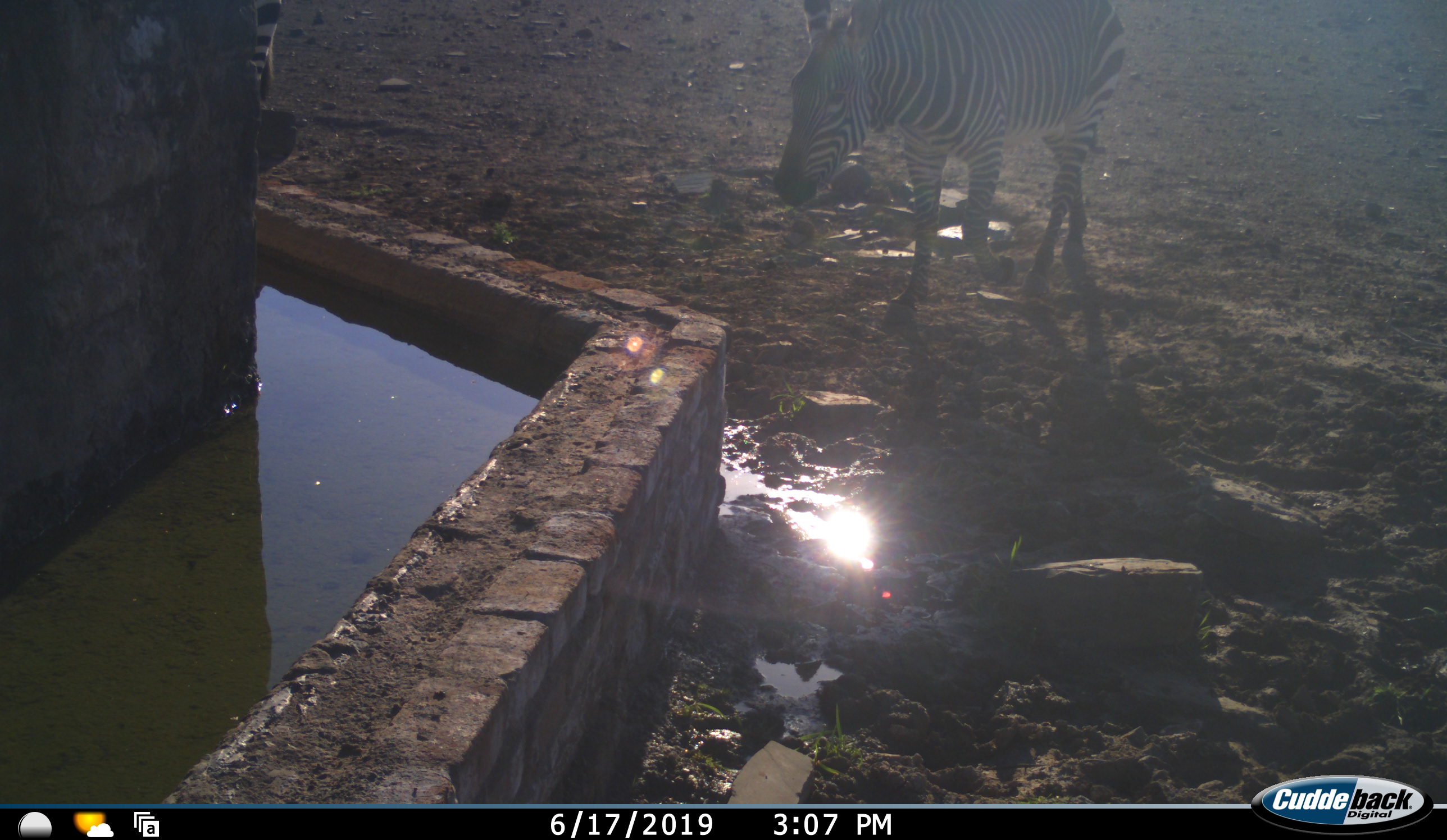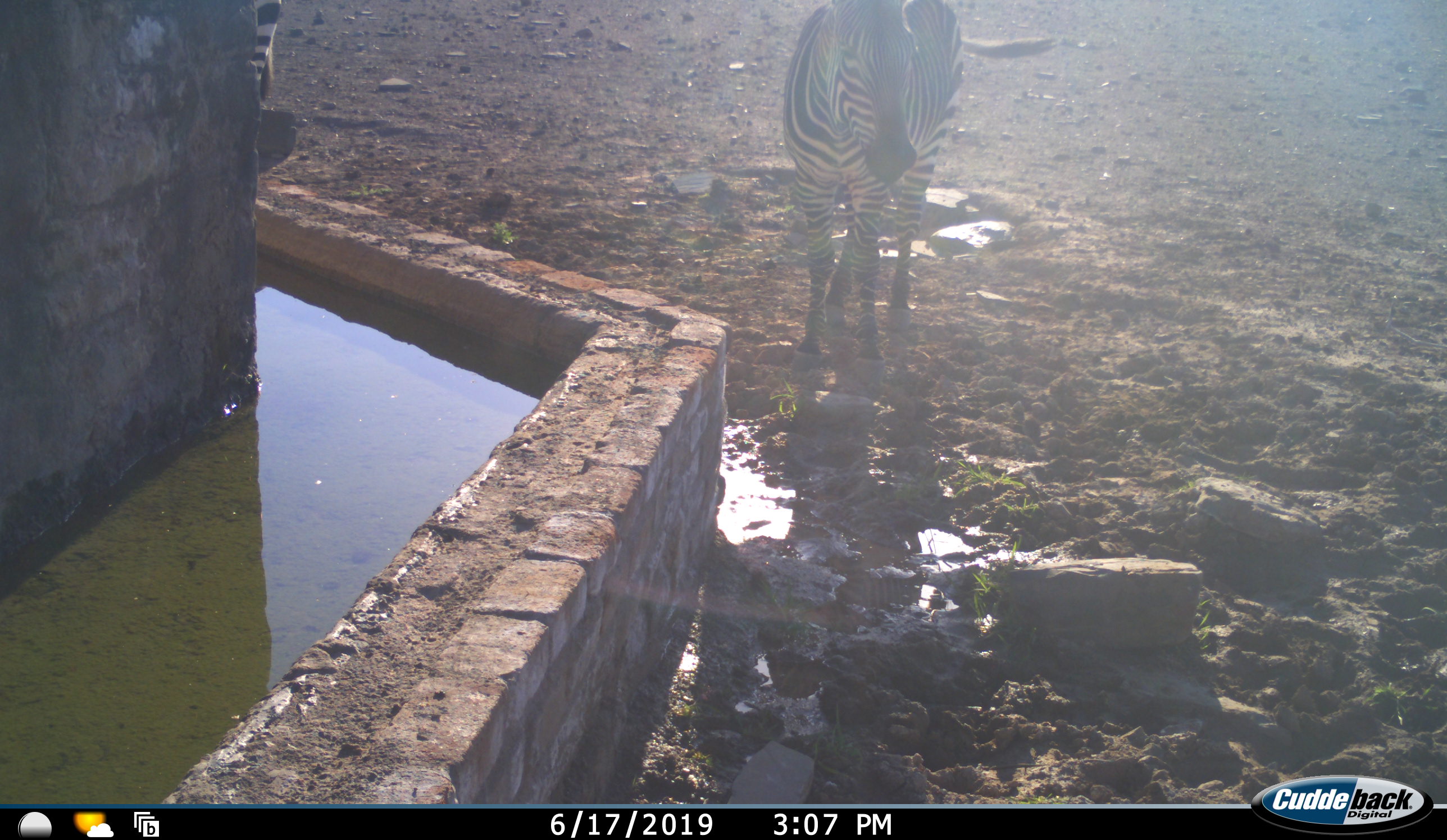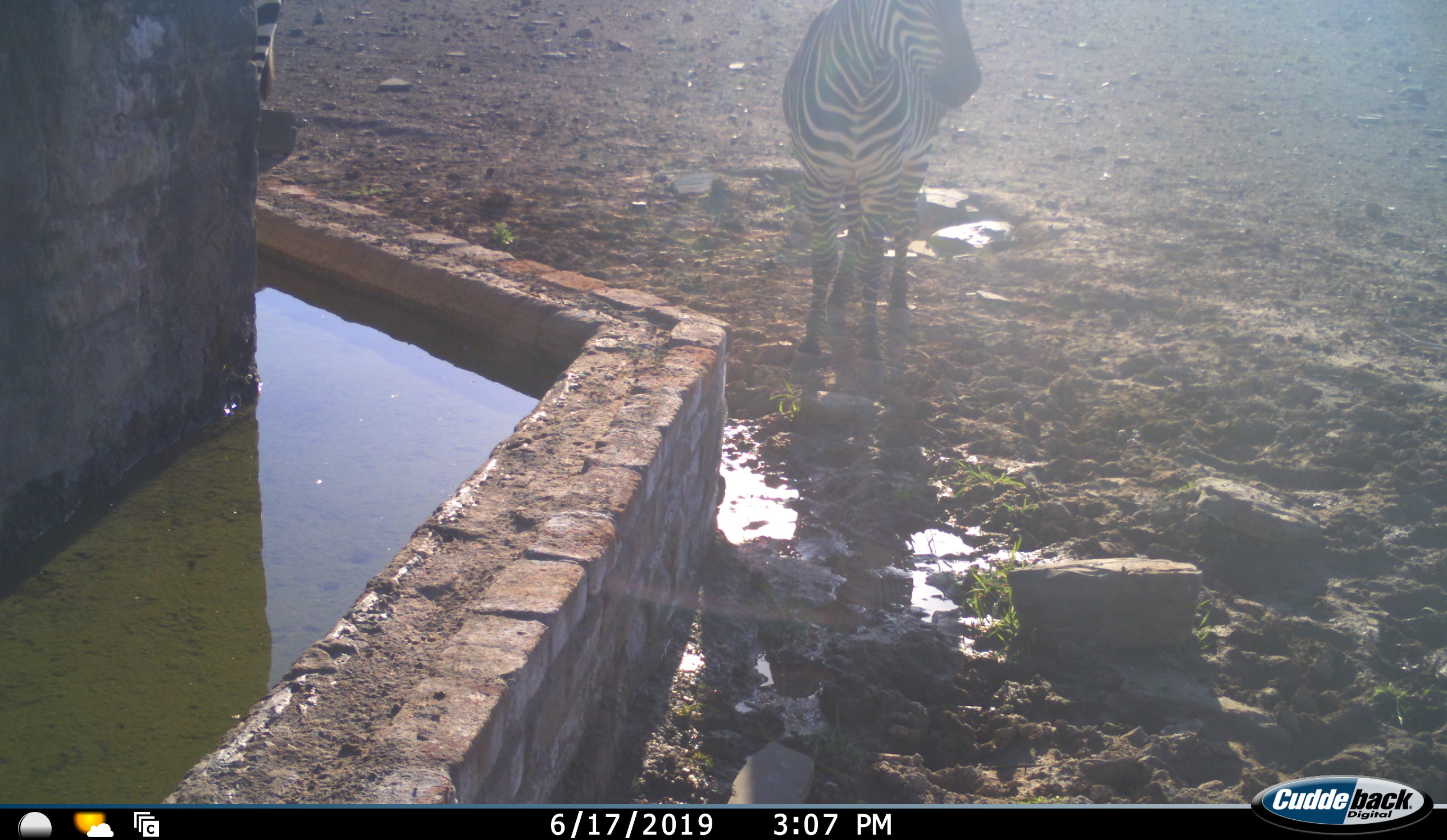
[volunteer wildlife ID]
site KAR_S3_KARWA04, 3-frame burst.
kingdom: Animalia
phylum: Chordata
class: Mammalia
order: Perissodactyla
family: Equidae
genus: Equus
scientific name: Equus zebra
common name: mountain zebra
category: zebramountain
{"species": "zebramountain (mountain zebra) (Equus zebra)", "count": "2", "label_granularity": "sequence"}